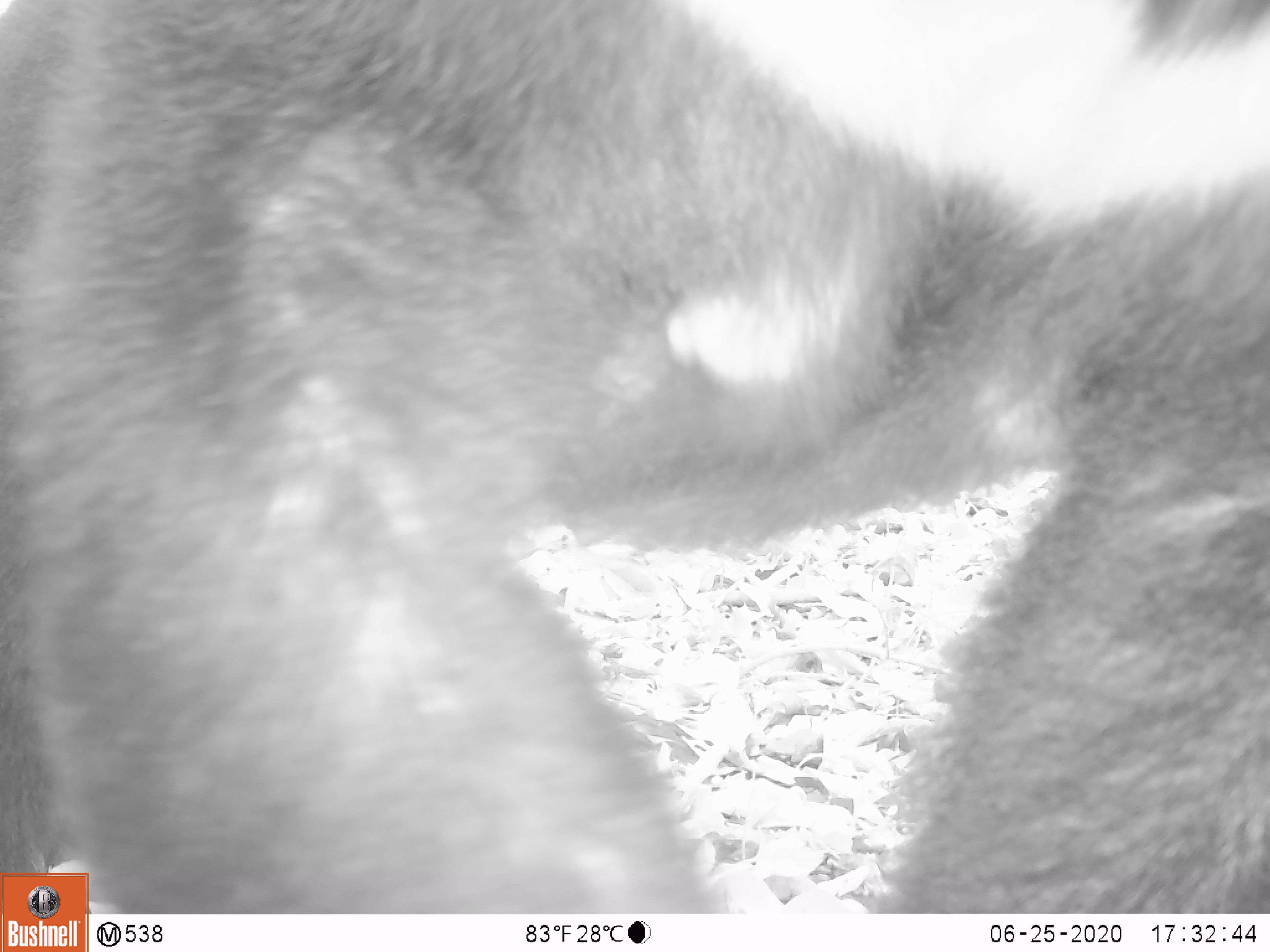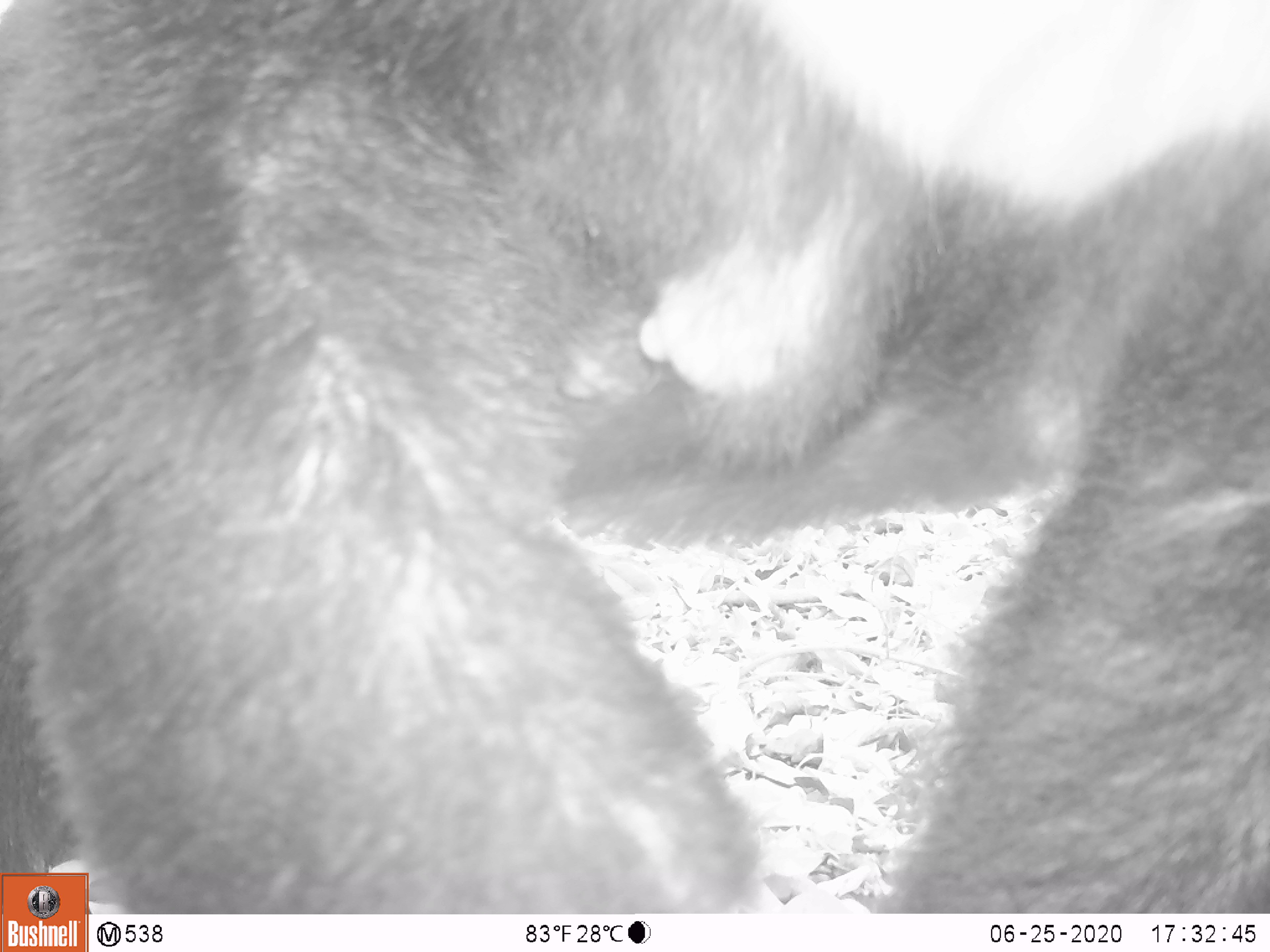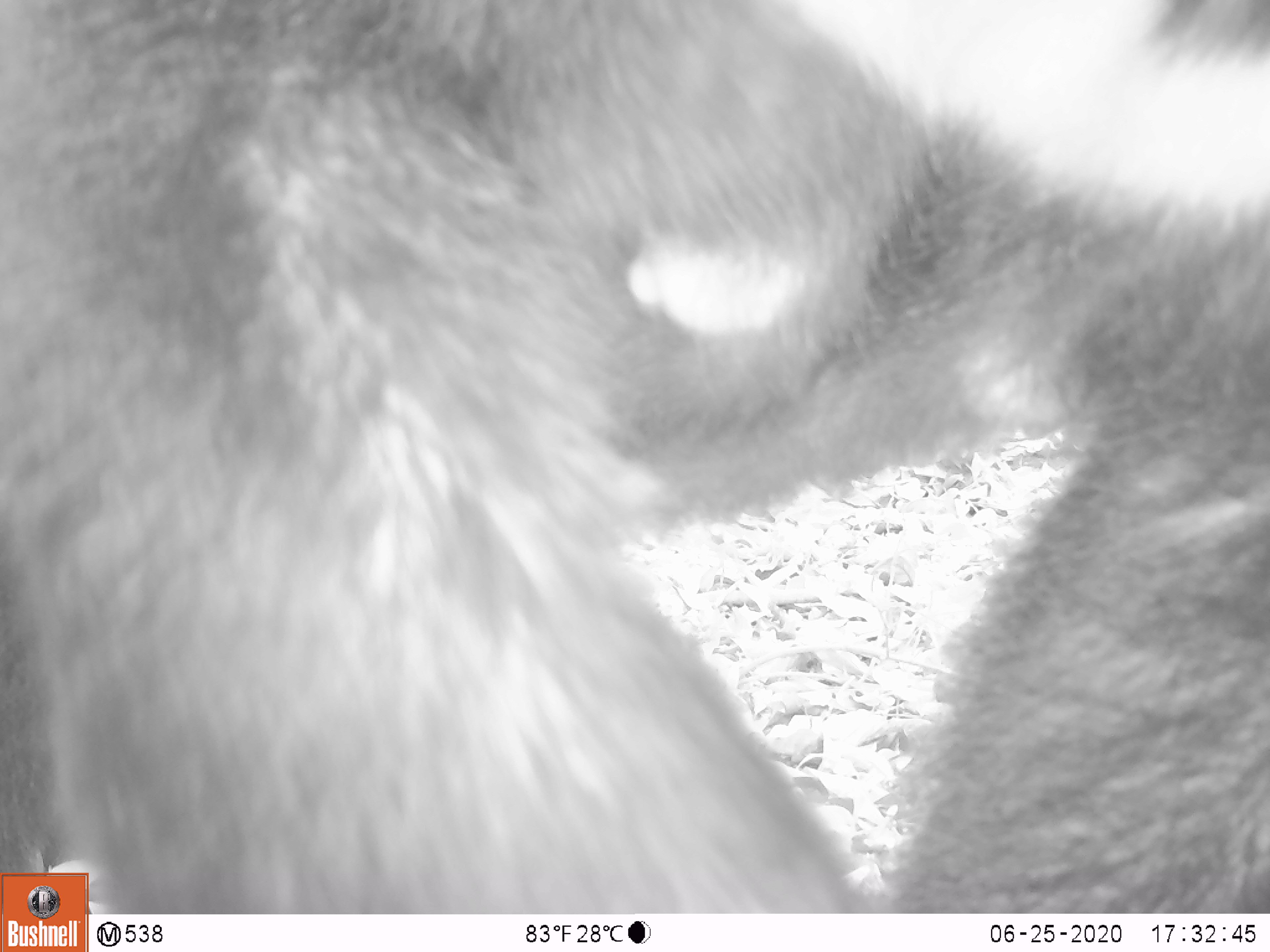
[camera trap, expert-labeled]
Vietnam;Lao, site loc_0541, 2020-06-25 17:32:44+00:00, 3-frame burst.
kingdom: Animalia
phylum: Chordata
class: Mammalia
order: Carnivora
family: Ursidae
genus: Ursus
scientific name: Ursus thibetanus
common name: asian black bear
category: asiatic black bear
Asiatic black bear (asian black bear) (Ursus thibetanus). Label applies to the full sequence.